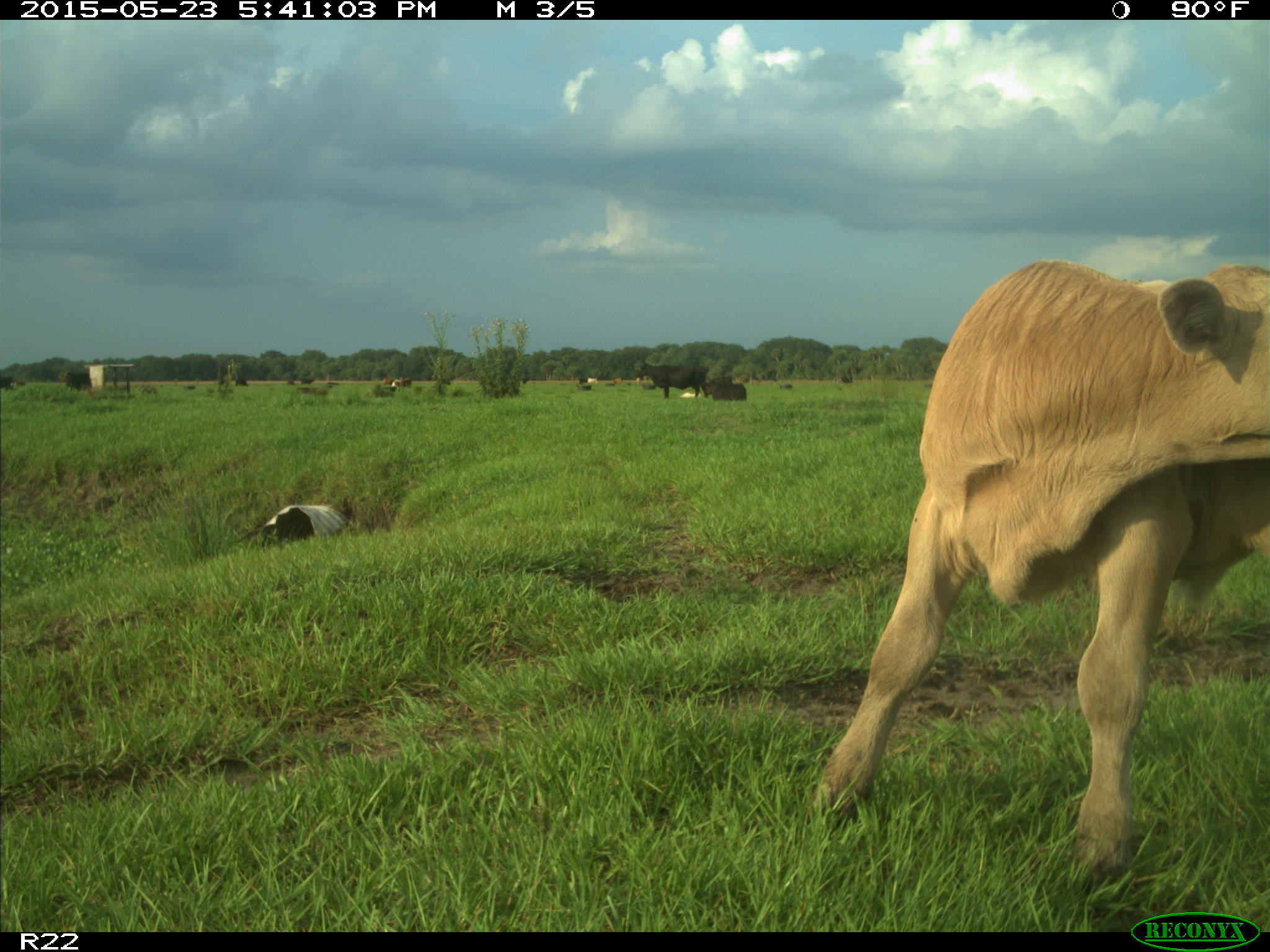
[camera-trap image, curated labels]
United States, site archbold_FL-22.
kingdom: Animalia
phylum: Chordata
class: Mammalia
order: Artiodactyla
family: Bovidae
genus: Bos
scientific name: Bos taurus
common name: domestic cow